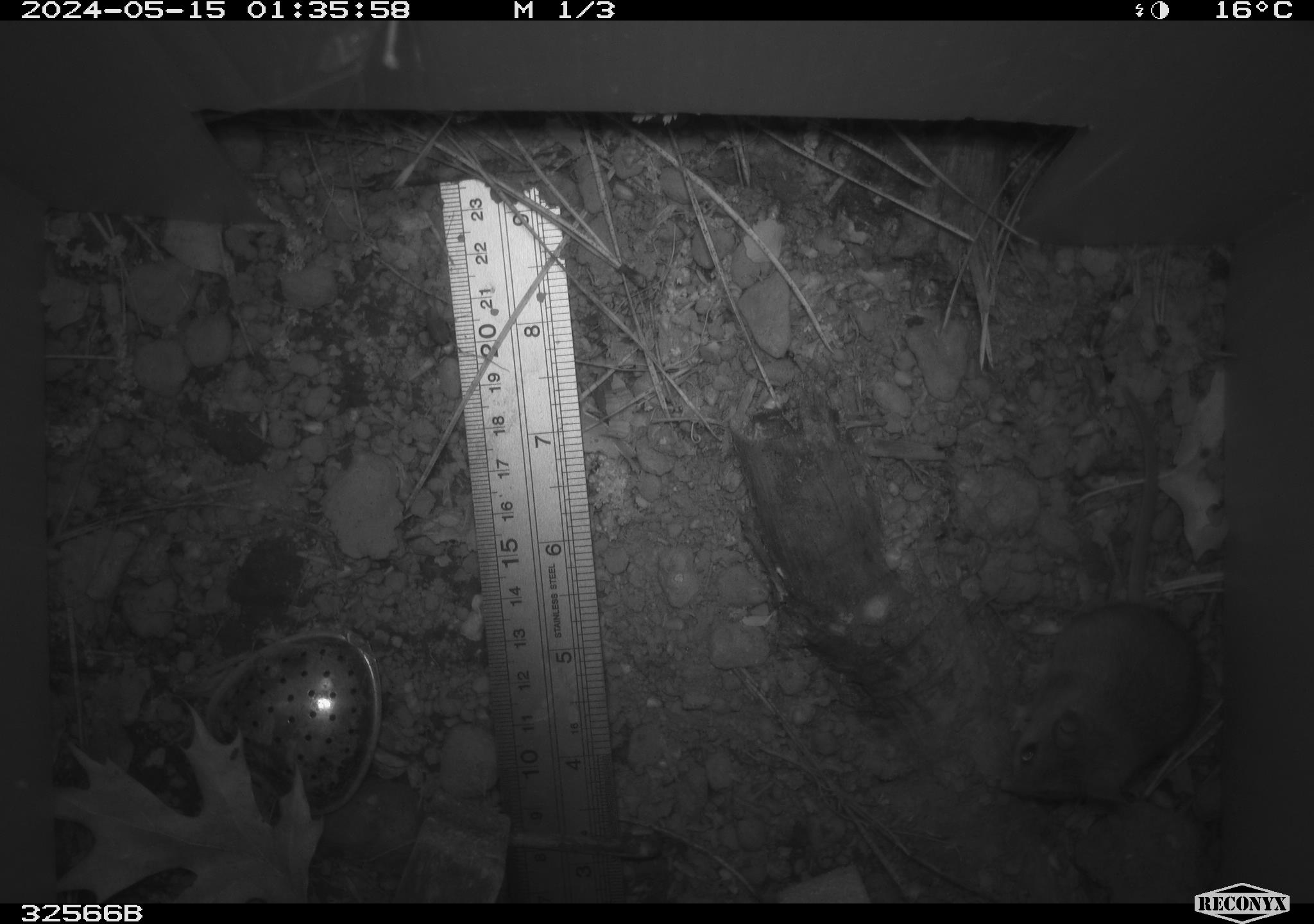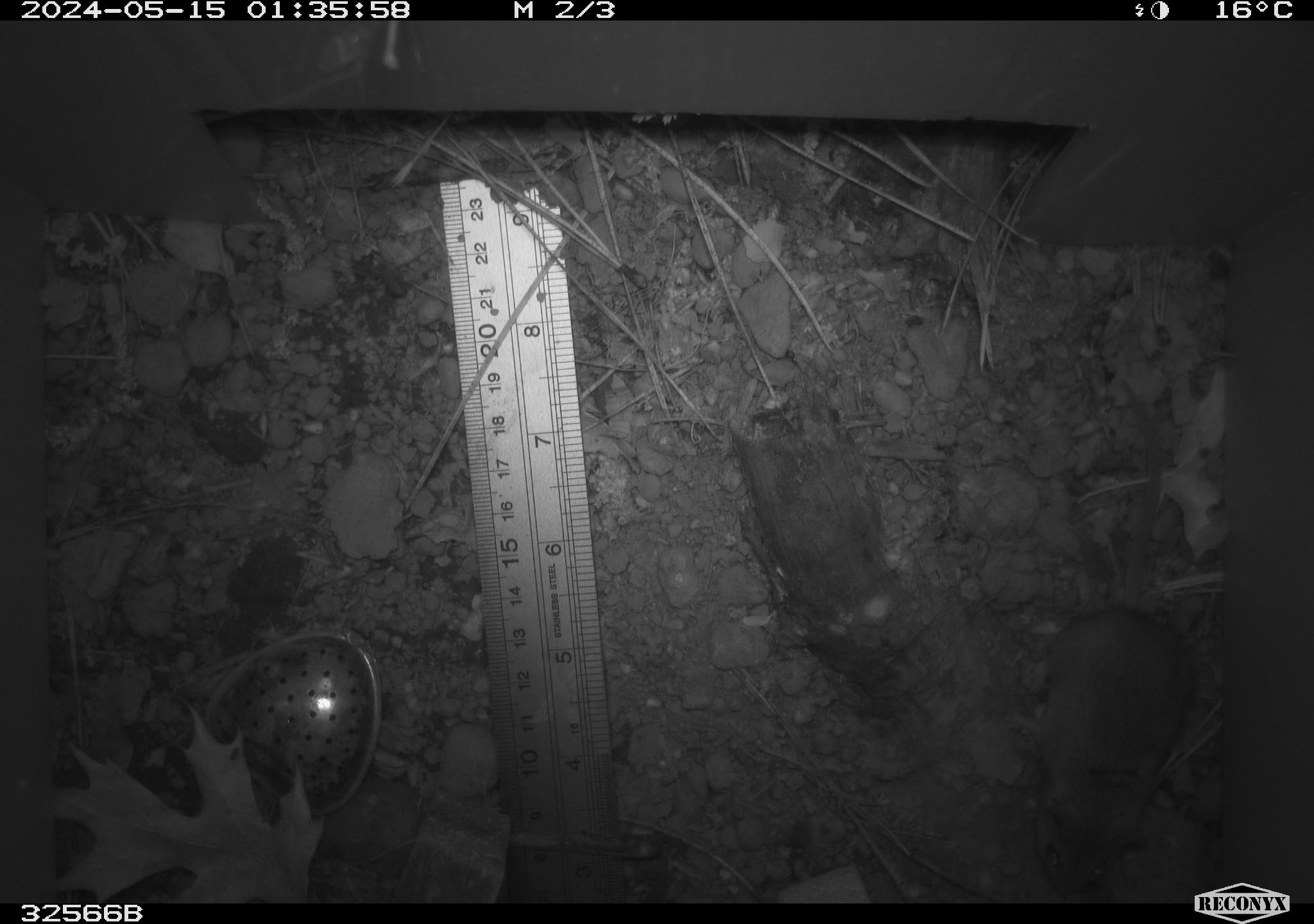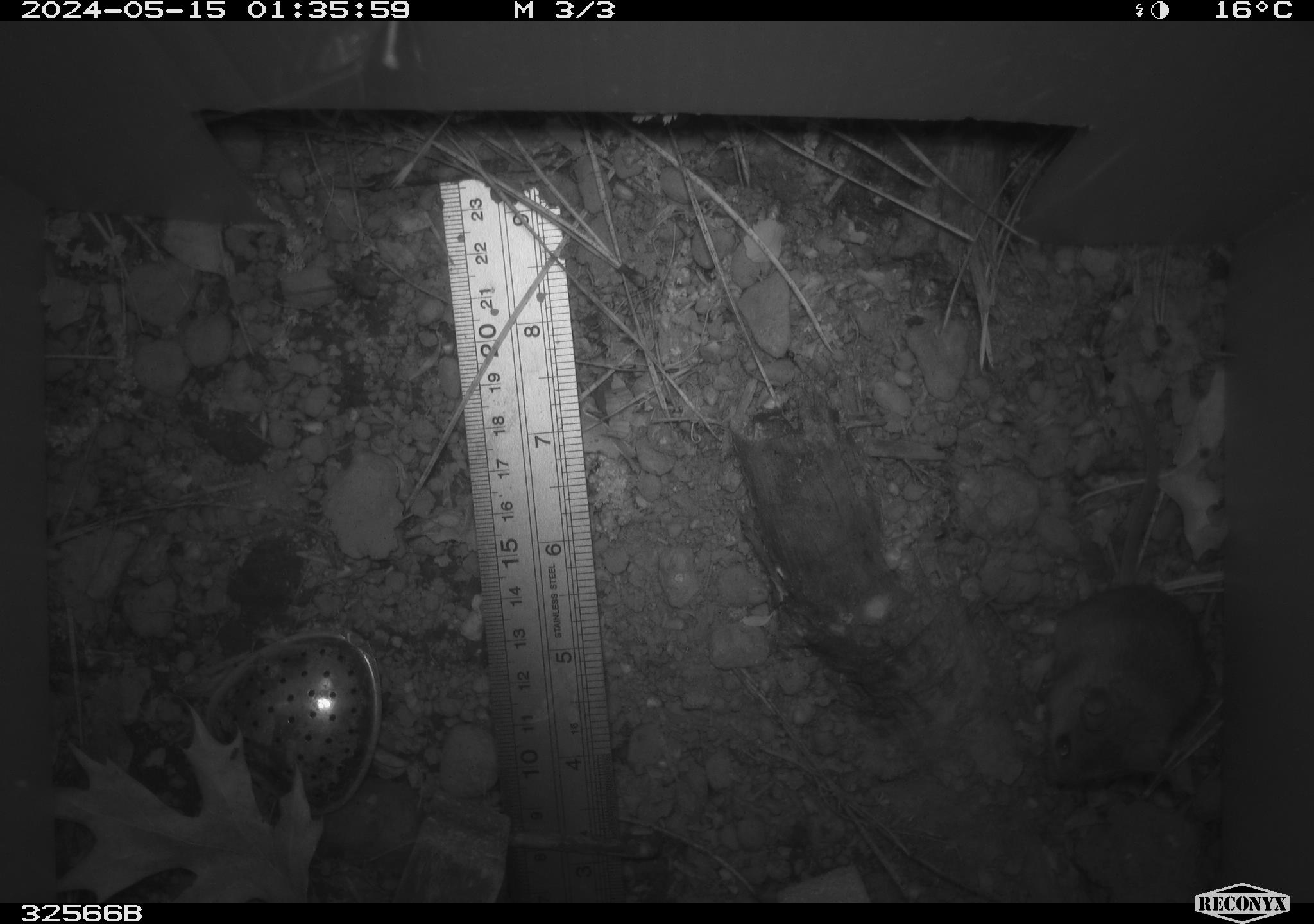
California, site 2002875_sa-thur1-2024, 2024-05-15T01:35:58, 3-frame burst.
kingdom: Animalia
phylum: Chordata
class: Mammalia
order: Rodentia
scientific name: Rodentia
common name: mouse species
Mouse species (Rodentia).